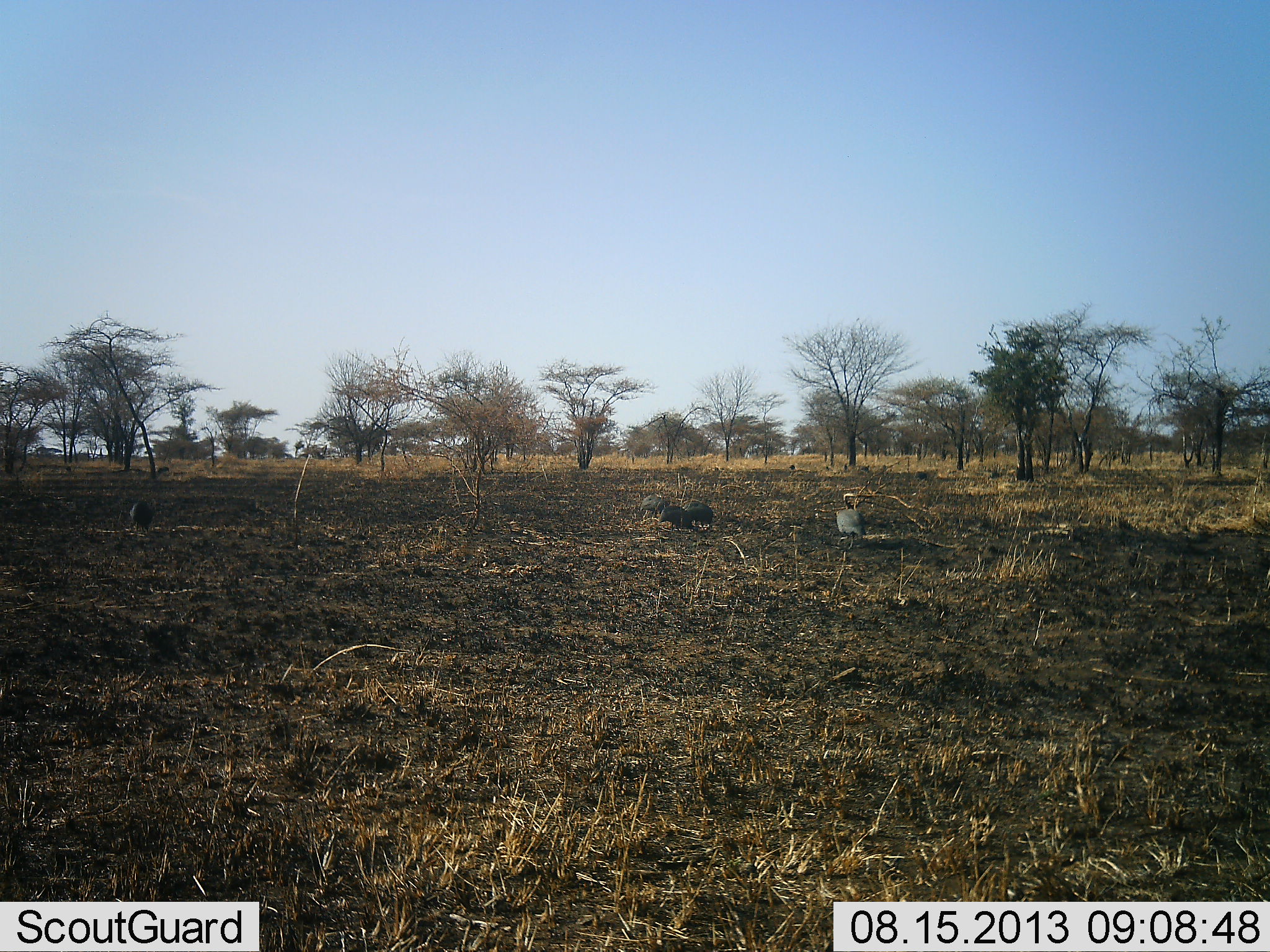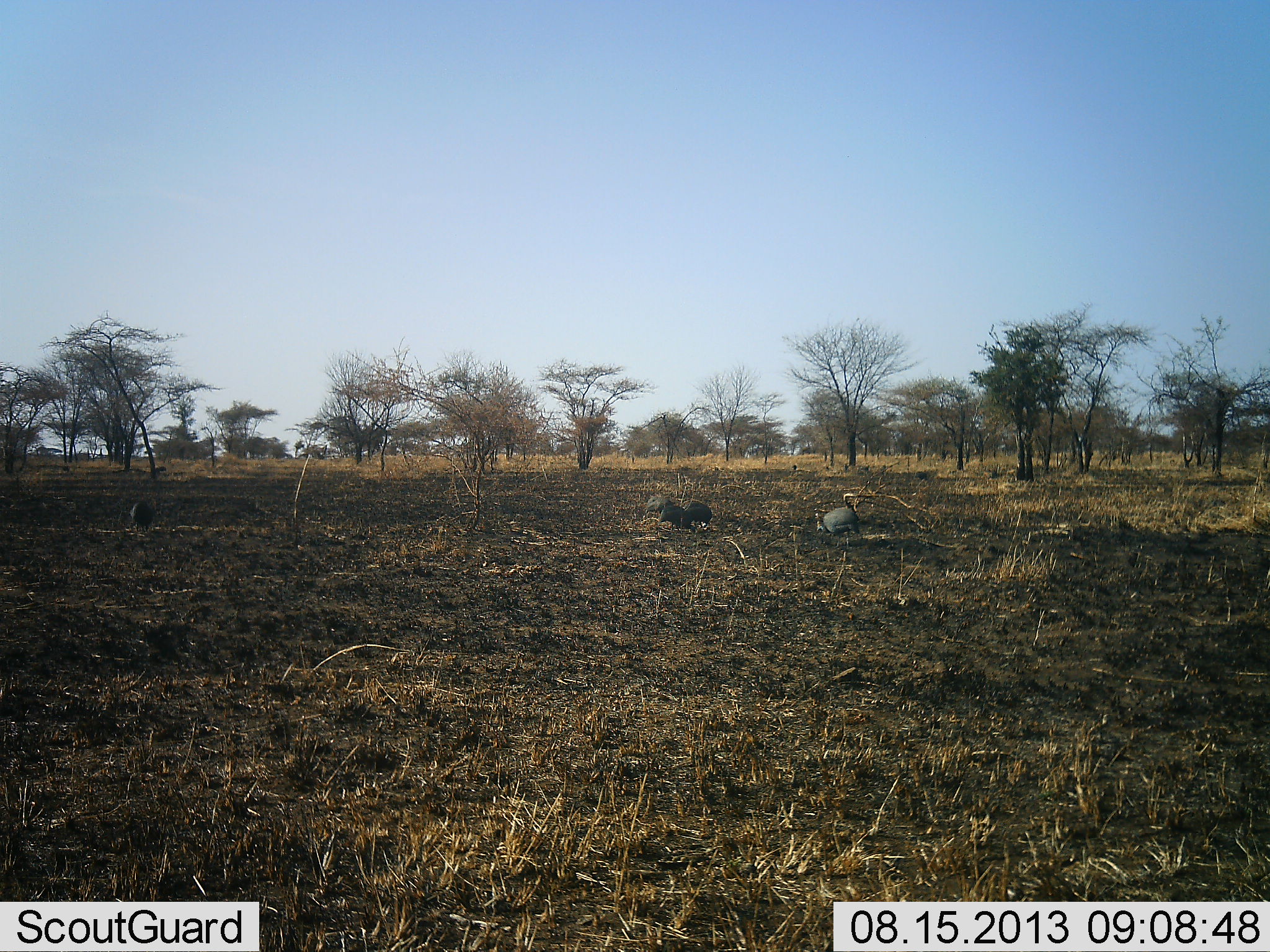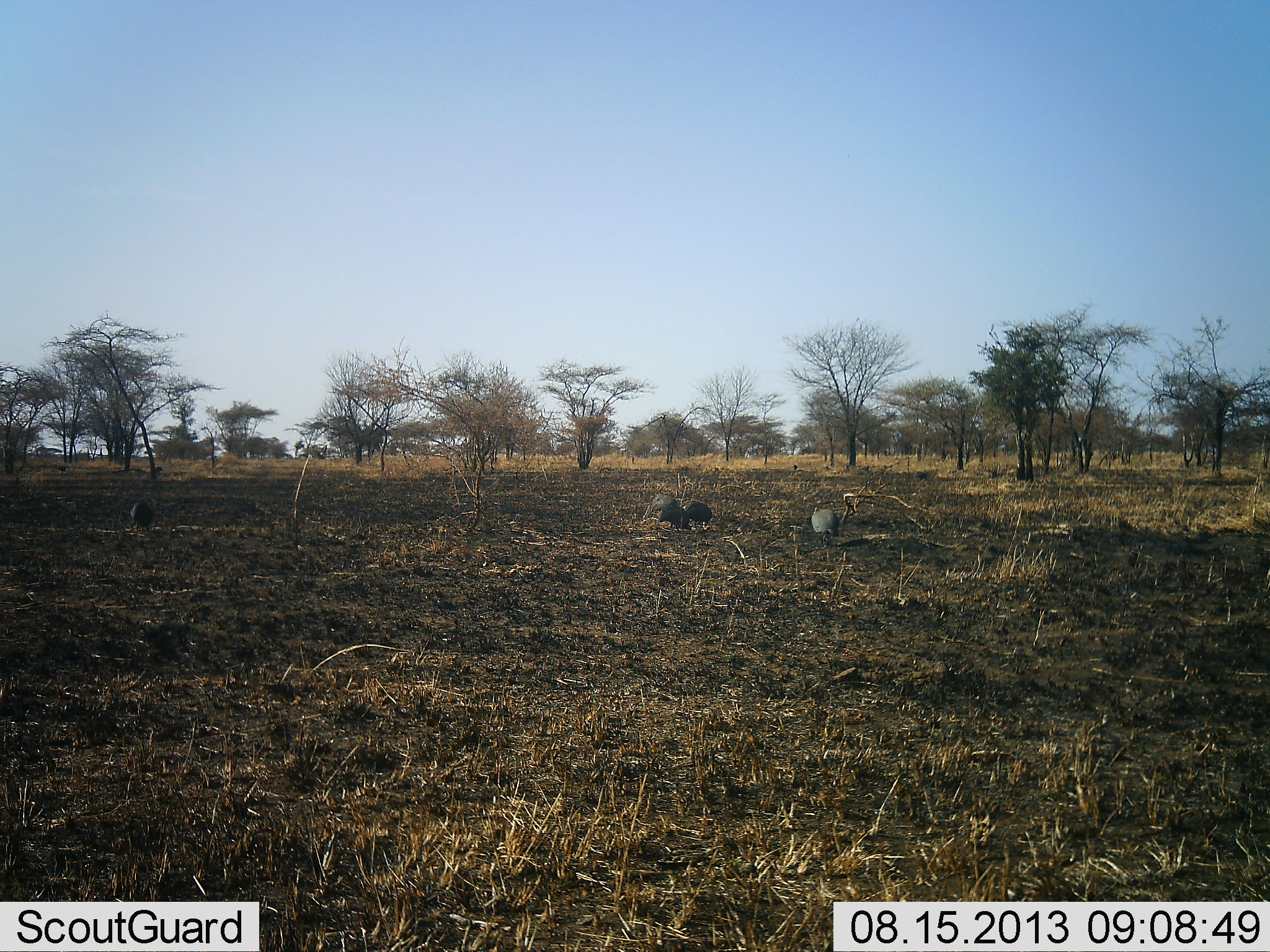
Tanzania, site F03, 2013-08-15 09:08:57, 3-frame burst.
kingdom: Animalia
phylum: Chordata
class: Aves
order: Galliformes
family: Numididae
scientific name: Numididae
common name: guinea fowl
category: guineafowl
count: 5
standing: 26%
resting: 0%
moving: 63%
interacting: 0%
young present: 0%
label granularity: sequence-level